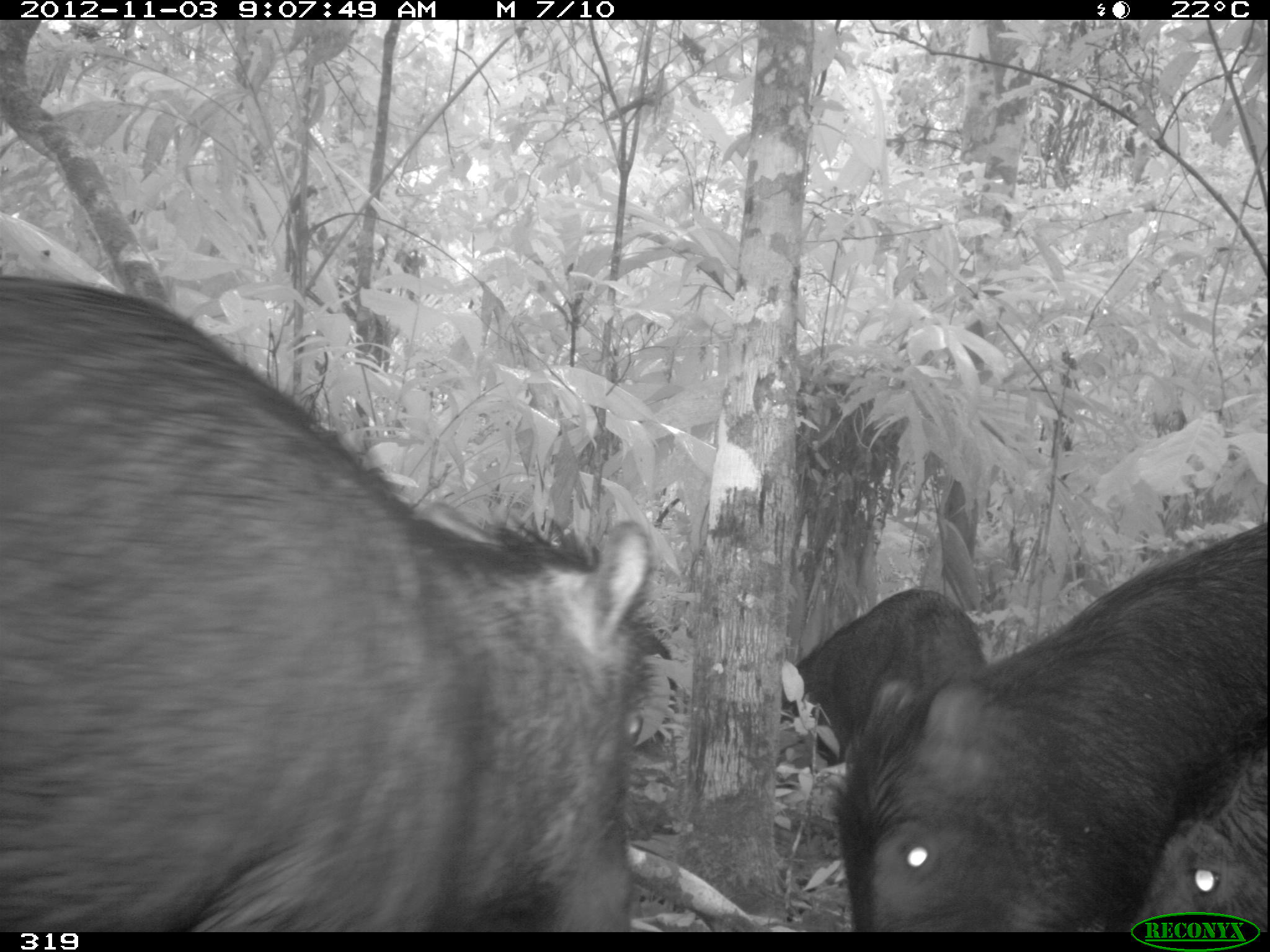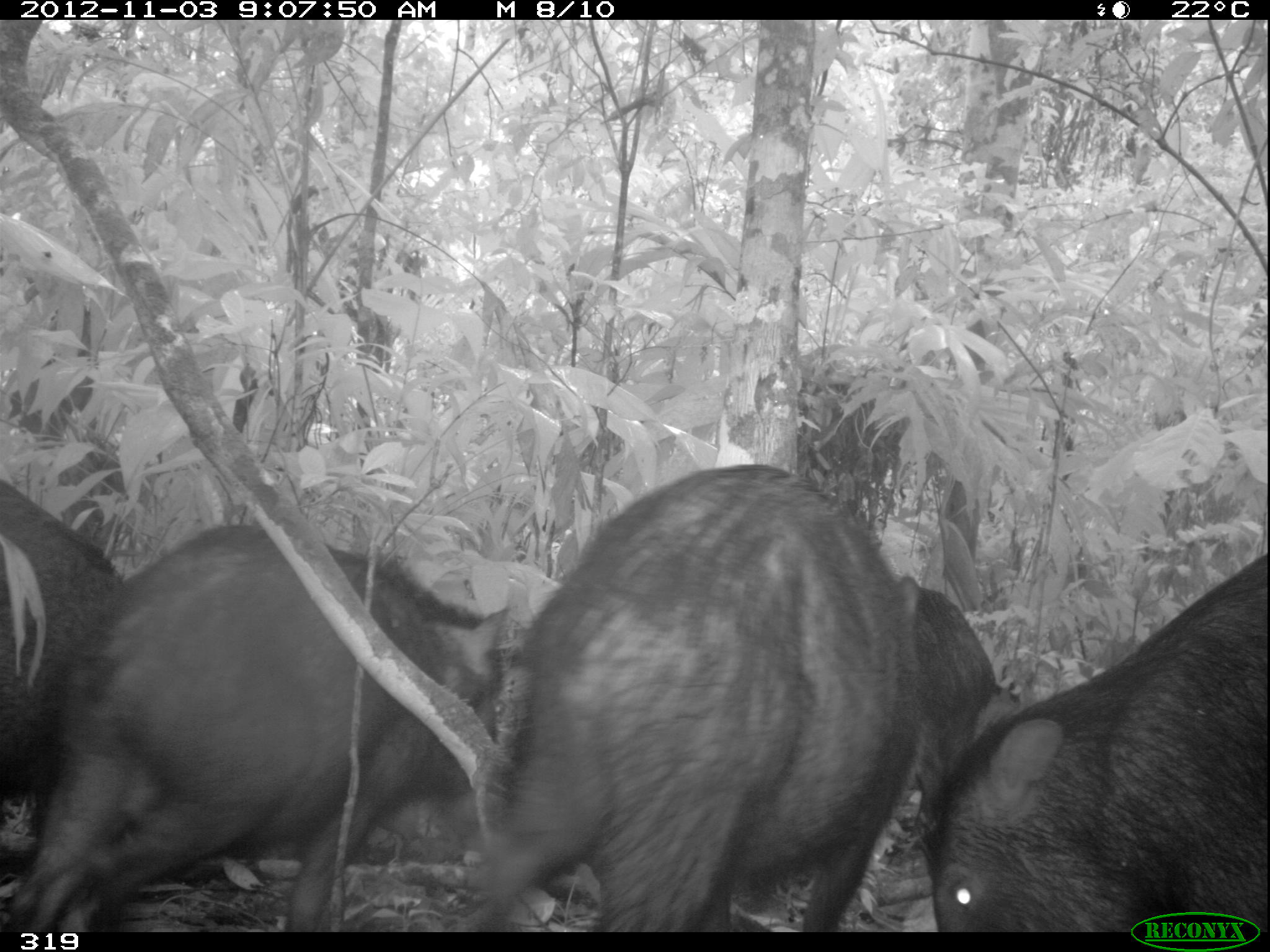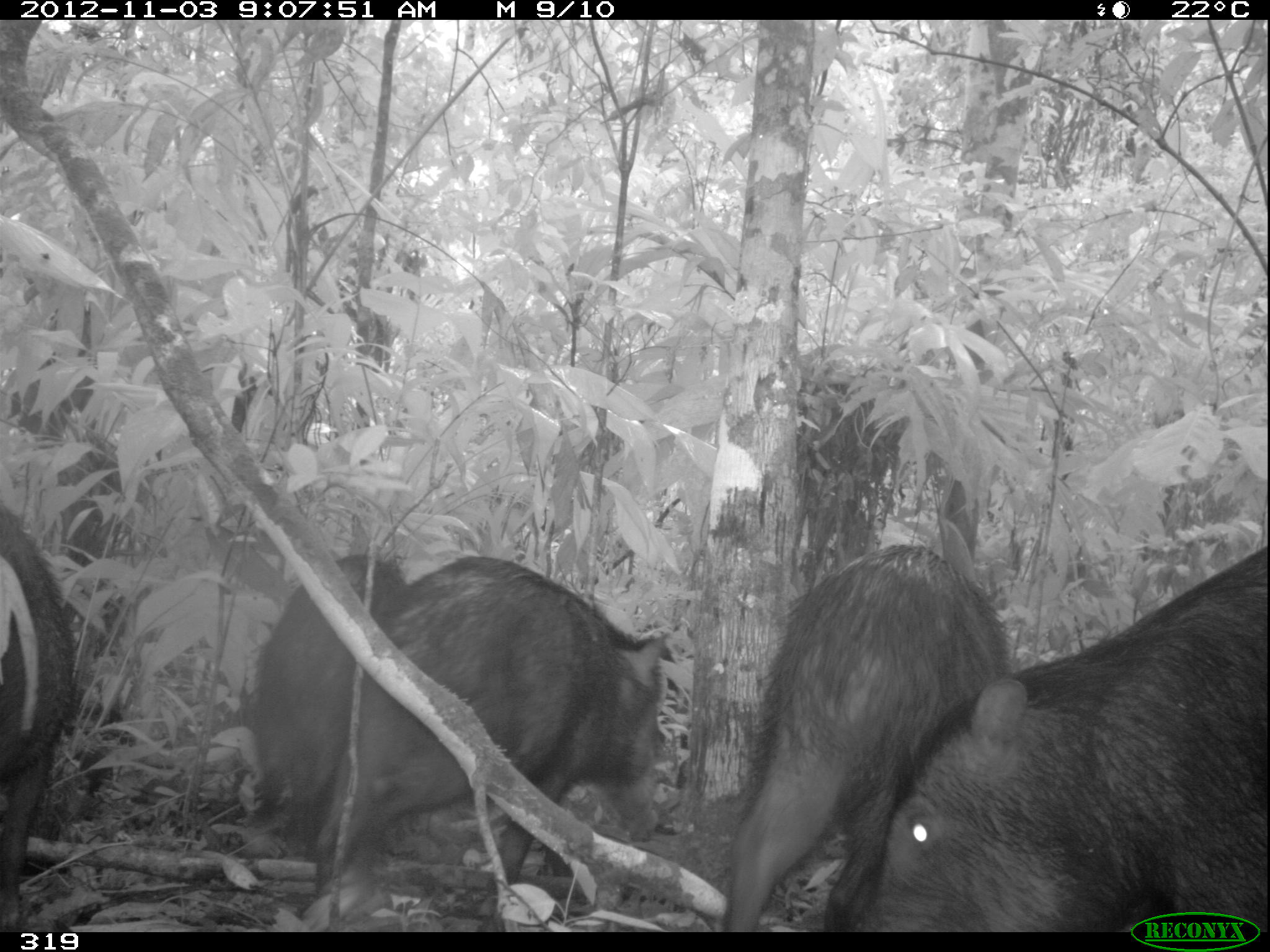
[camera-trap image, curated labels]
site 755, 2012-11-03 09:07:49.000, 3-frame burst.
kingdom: Animalia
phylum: Chordata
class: Mammalia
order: Artiodactyla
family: Tayassuidae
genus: Tayassu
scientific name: Tayassu pecari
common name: white-lipped peccary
Tayassu pecari (white-lipped peccary).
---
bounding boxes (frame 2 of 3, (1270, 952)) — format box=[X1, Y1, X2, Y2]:
tayassu pecari: box=[479, 460, 1026, 931]; box=[1, 524, 510, 931]; box=[924, 548, 1269, 932]; box=[0, 475, 124, 855]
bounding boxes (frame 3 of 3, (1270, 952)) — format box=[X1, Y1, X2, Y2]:
tayassu pecari: box=[856, 545, 1266, 932]; box=[311, 551, 673, 898]; box=[721, 537, 1020, 932]; box=[243, 551, 410, 857]; box=[0, 506, 74, 932]